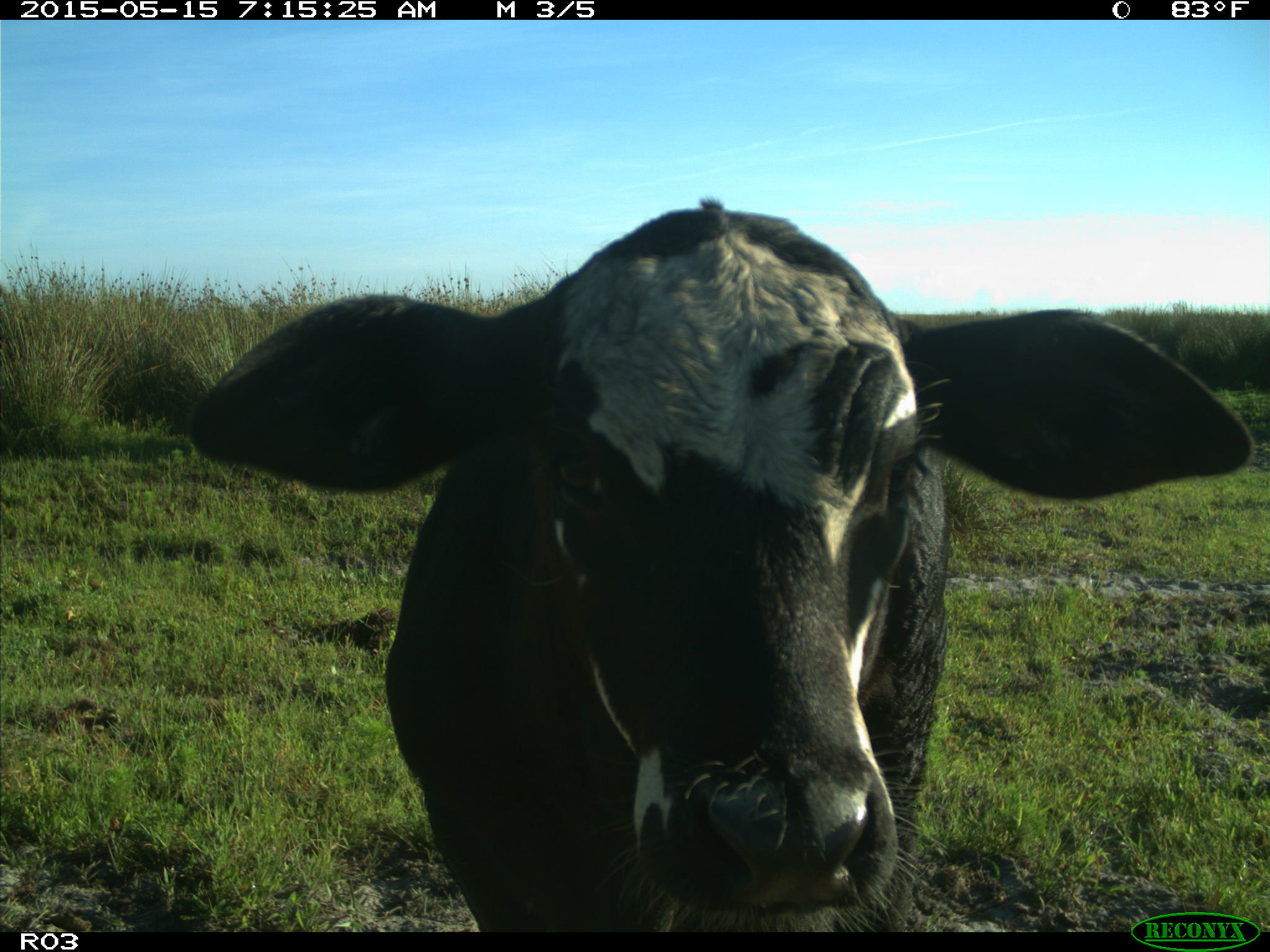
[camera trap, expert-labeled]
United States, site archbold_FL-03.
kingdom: Animalia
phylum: Chordata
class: Mammalia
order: Artiodactyla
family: Bovidae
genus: Bos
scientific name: Bos taurus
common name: domestic cow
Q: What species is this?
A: Bos taurus (domestic cow).